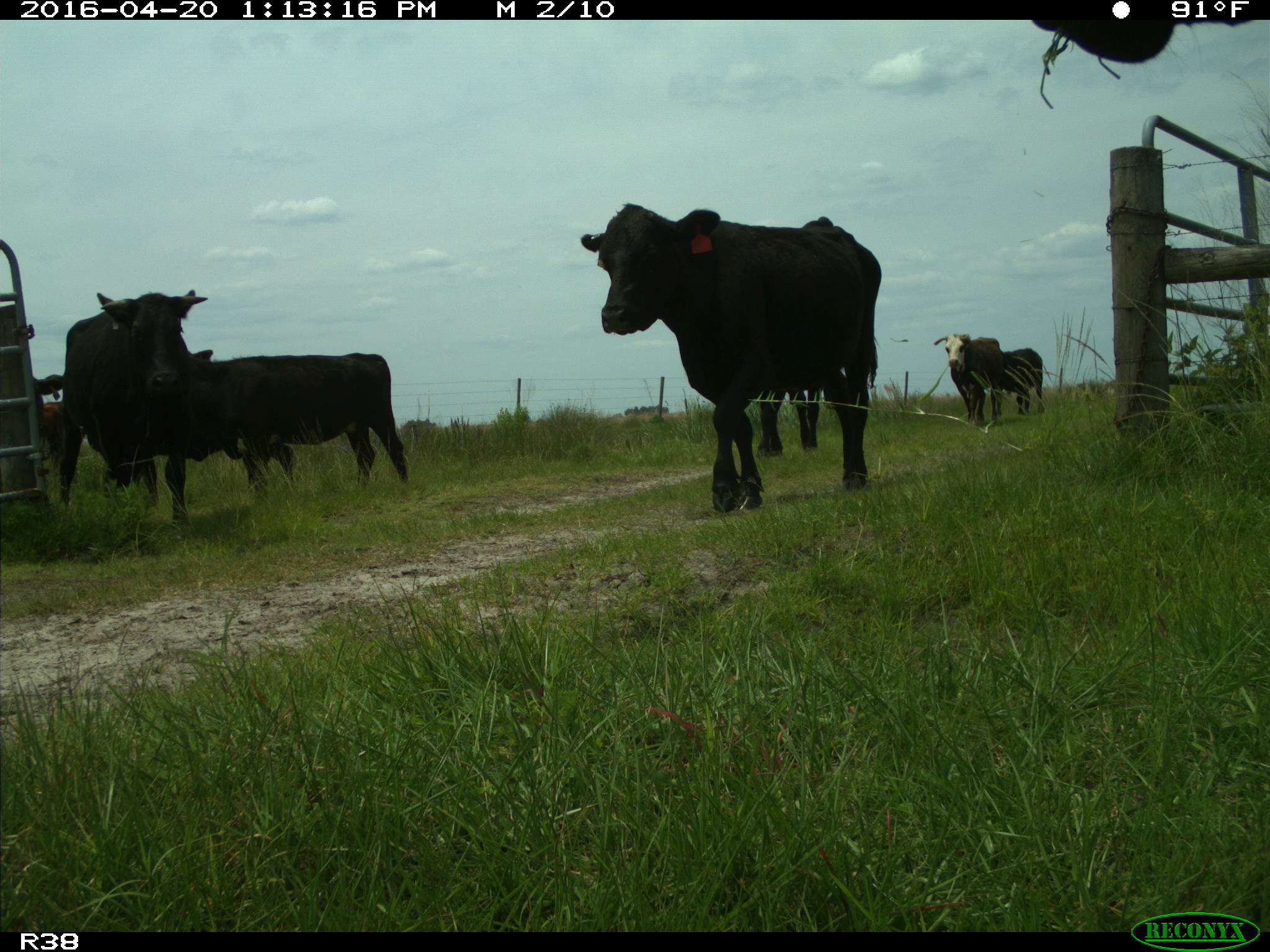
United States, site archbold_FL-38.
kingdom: Animalia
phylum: Chordata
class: Mammalia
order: Artiodactyla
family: Bovidae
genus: Bos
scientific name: Bos taurus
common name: domestic cow